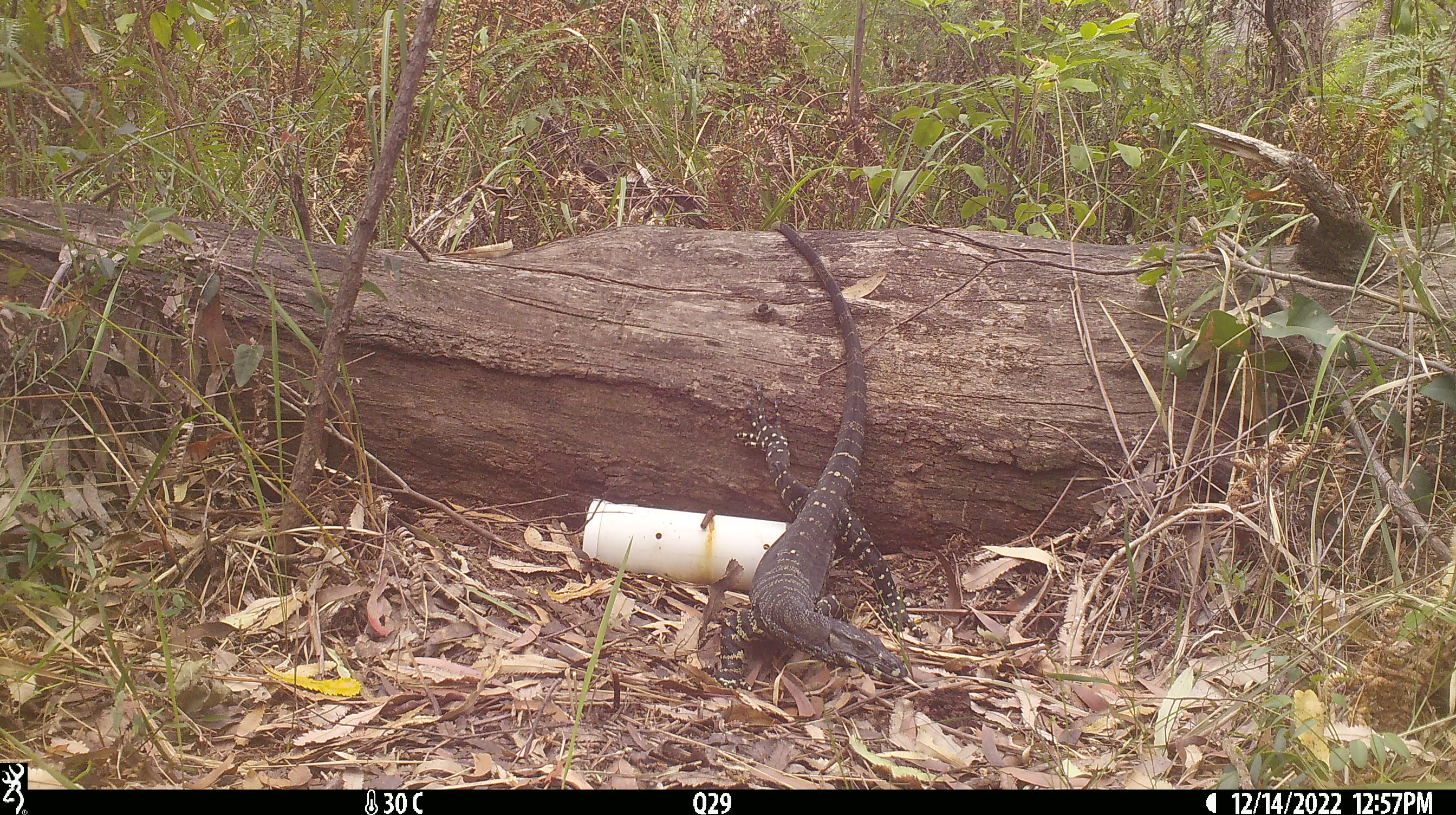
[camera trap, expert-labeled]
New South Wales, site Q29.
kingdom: Animalia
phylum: Chordata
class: Reptilia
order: Squamata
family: Varanidae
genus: Varanus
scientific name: Varanus varius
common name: lace monitor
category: goanna